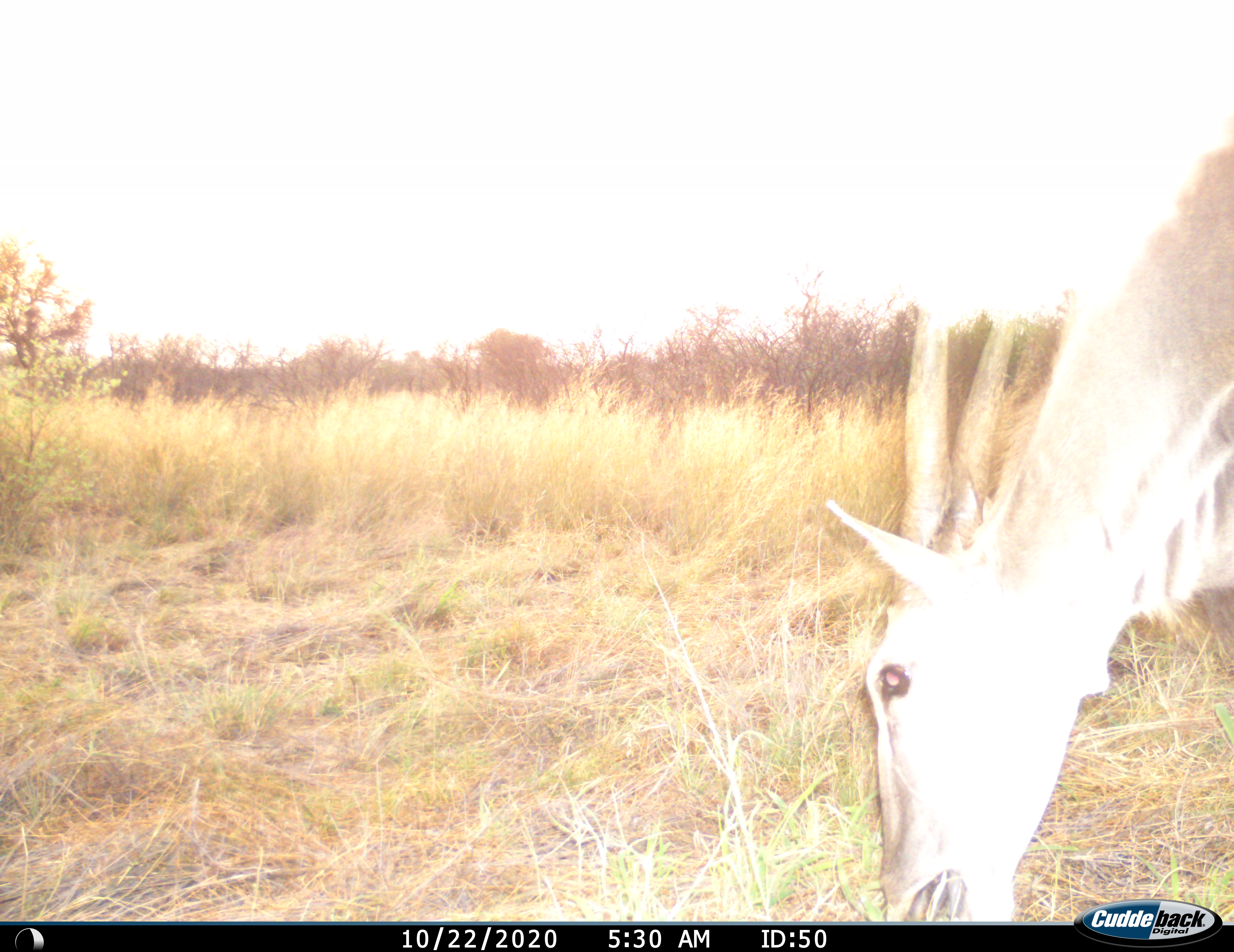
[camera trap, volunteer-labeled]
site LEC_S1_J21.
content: unidentified animal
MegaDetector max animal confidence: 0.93